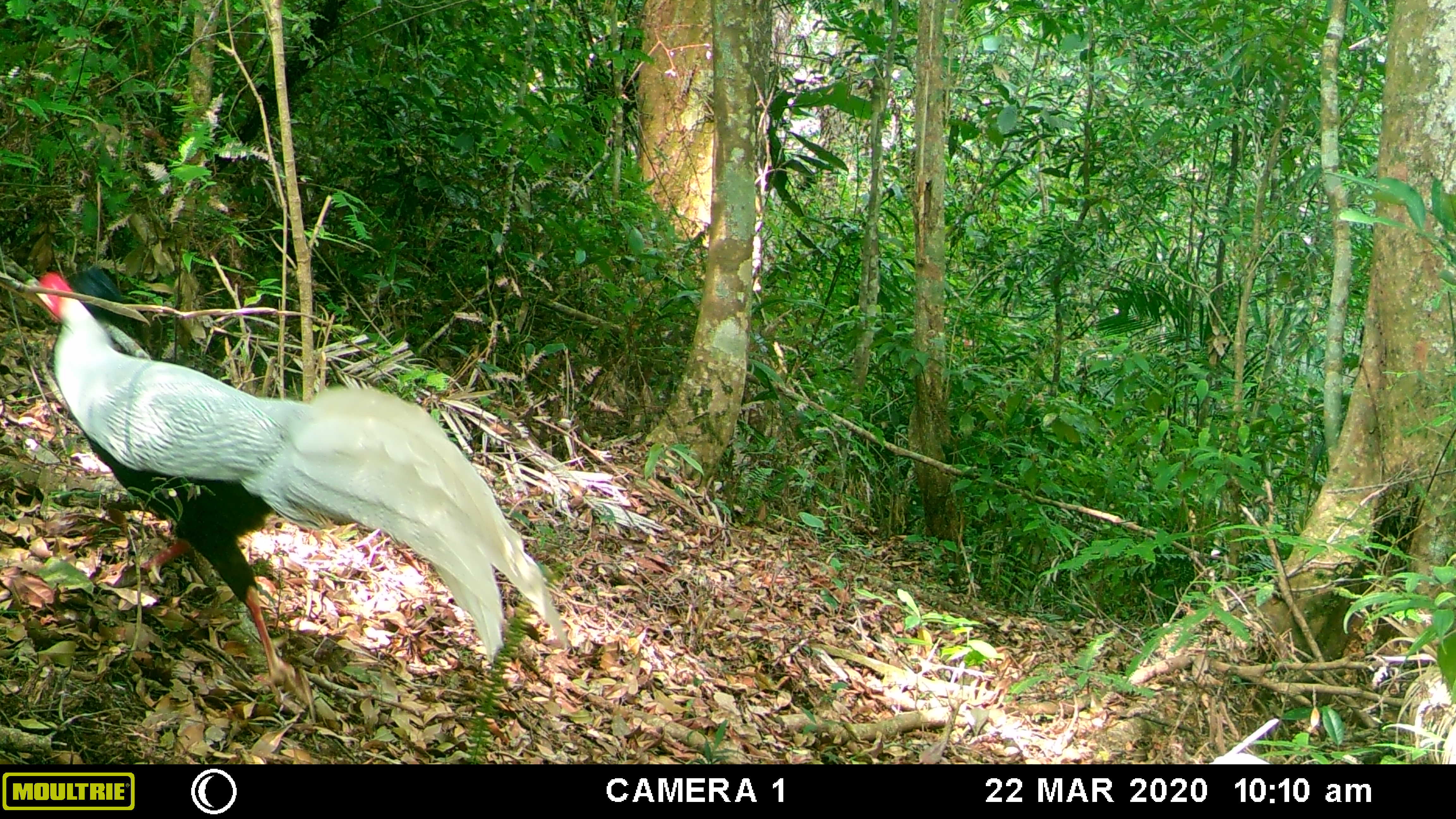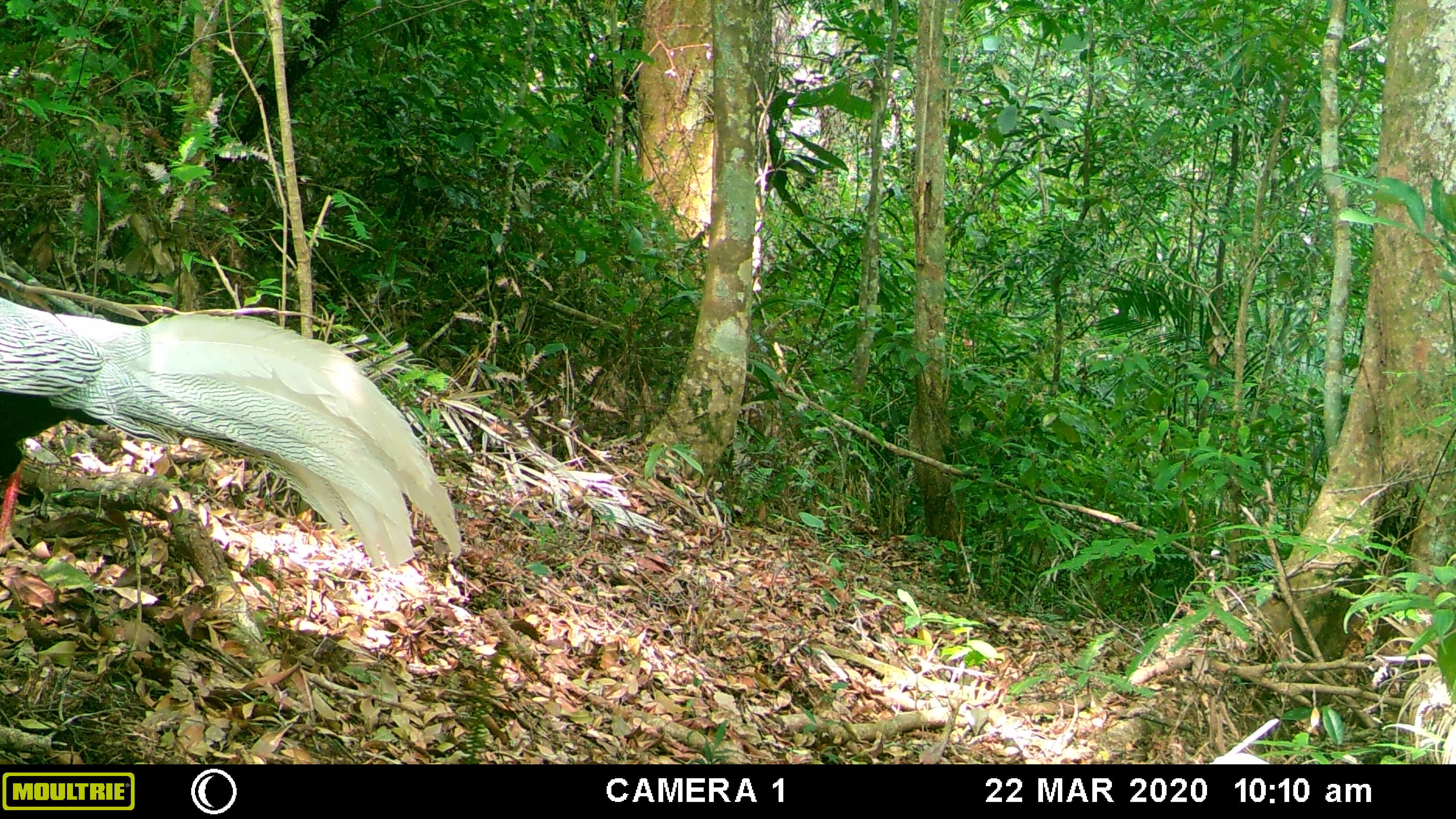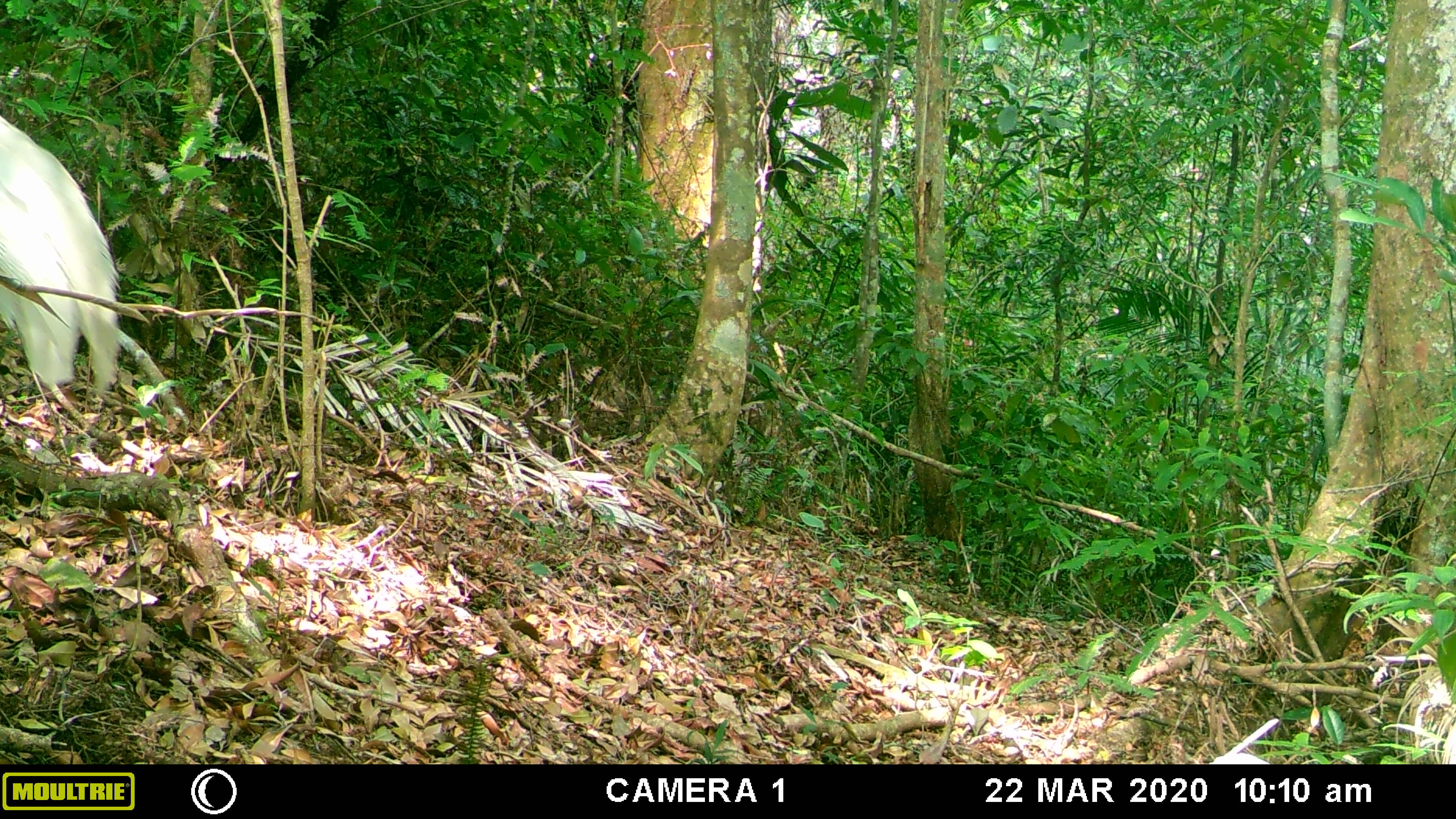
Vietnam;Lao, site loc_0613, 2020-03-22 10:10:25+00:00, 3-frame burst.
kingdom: Animalia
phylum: Chordata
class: Aves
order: Galliformes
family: Phasianidae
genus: Lophura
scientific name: Lophura nycthemera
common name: silver pheasant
Silver pheasant (Lophura nycthemera). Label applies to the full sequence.